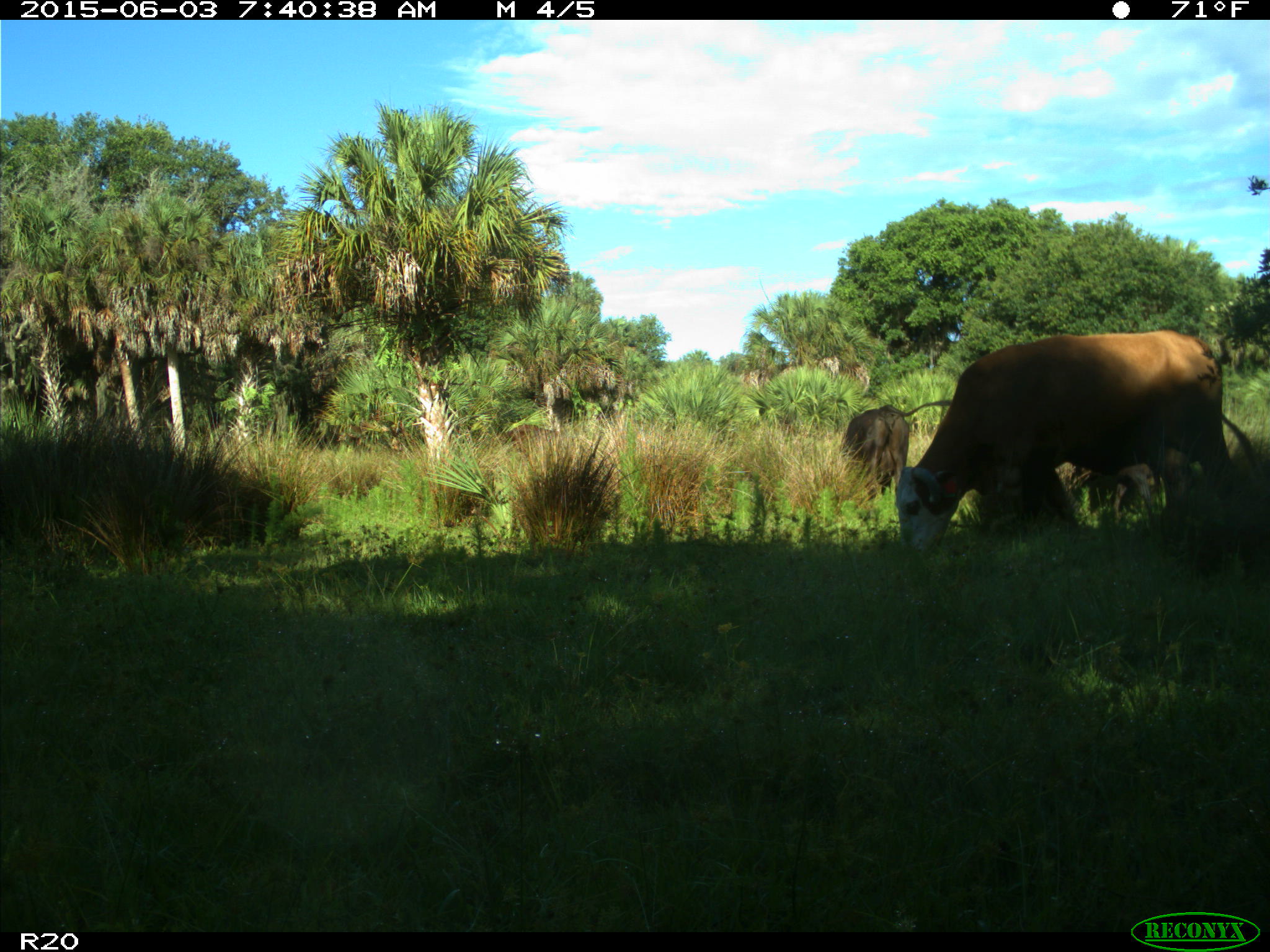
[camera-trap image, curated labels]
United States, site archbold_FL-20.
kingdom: Animalia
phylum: Chordata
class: Mammalia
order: Artiodactyla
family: Bovidae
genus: Bos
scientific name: Bos taurus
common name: domestic cow